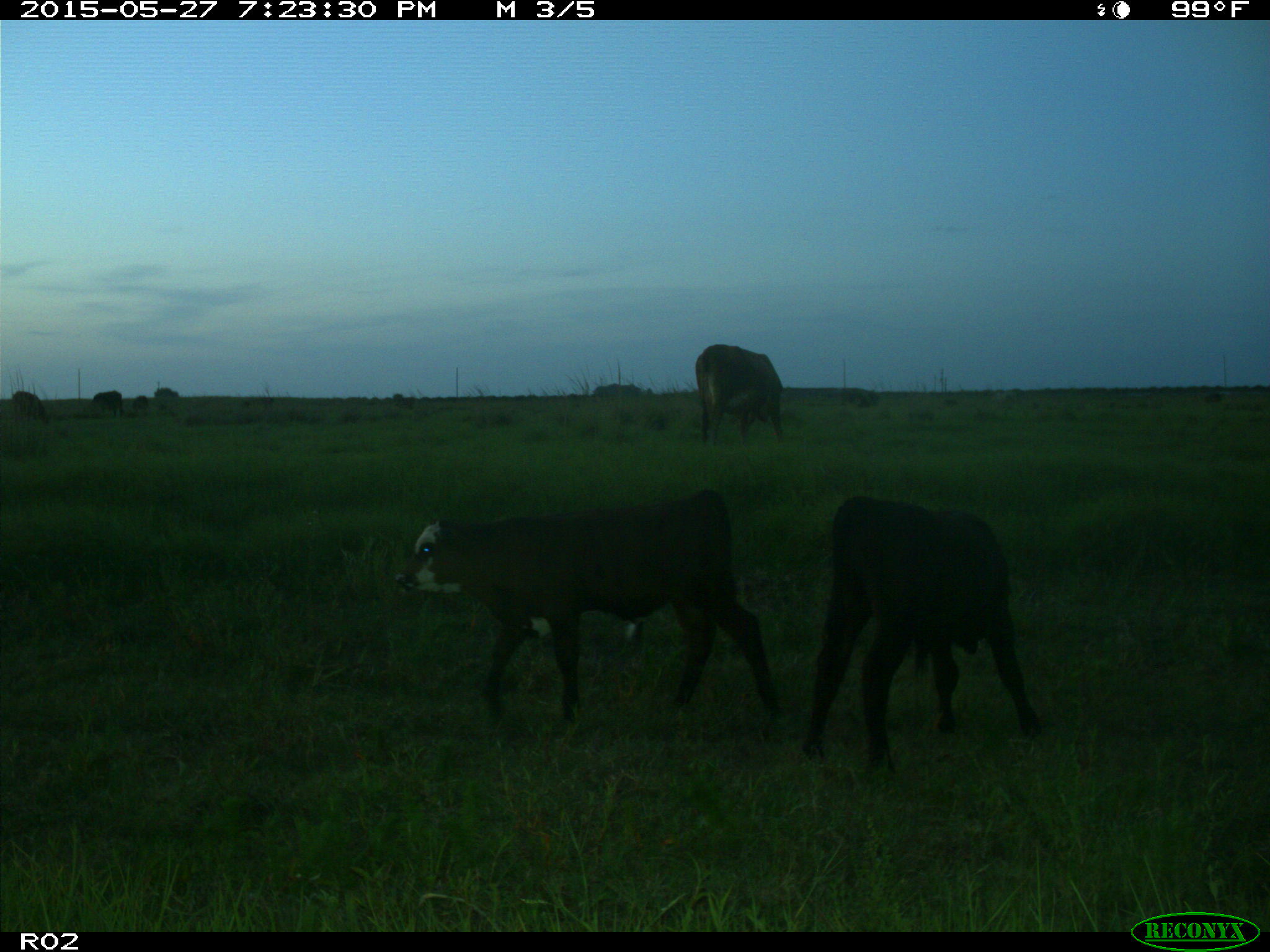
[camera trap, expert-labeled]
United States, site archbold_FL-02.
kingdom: Animalia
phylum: Chordata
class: Mammalia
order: Artiodactyla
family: Bovidae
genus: Bos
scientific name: Bos taurus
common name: domestic cow